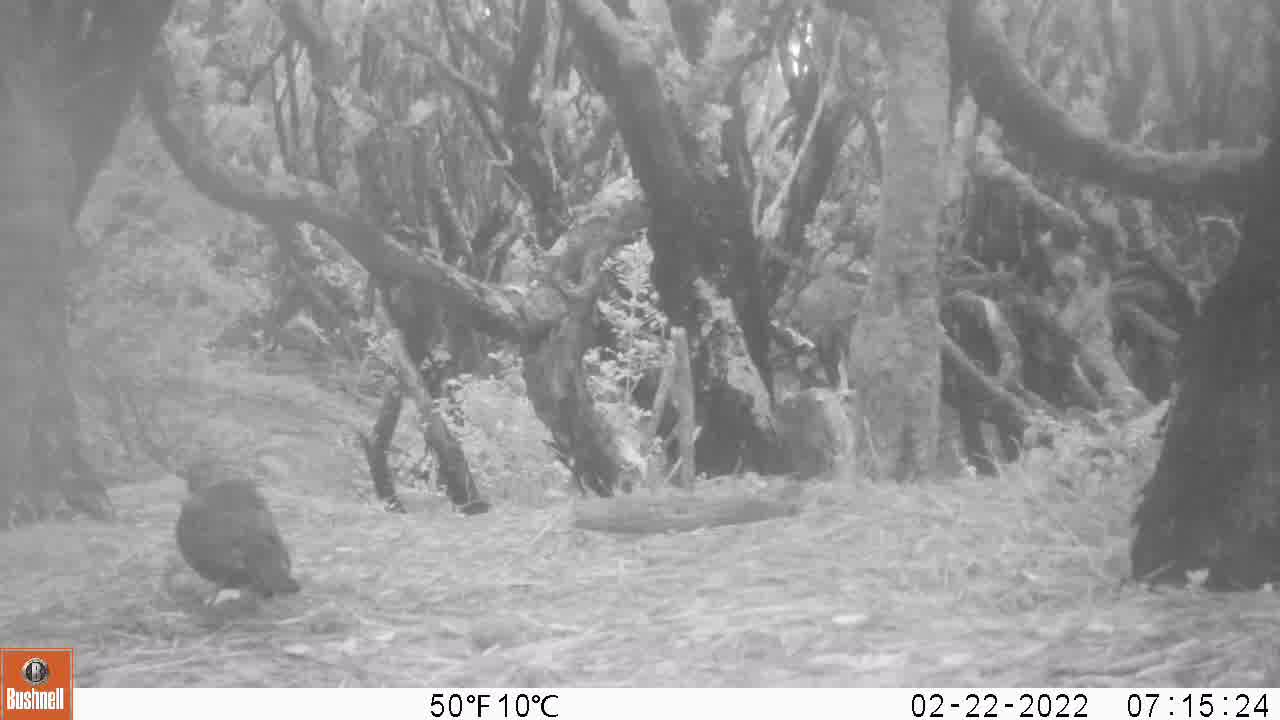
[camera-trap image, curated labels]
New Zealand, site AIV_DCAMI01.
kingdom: Animalia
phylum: Chordata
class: Aves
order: Passeriformes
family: Turdidae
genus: Turdus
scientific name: Turdus merula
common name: eurasian blackbird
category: blackbird